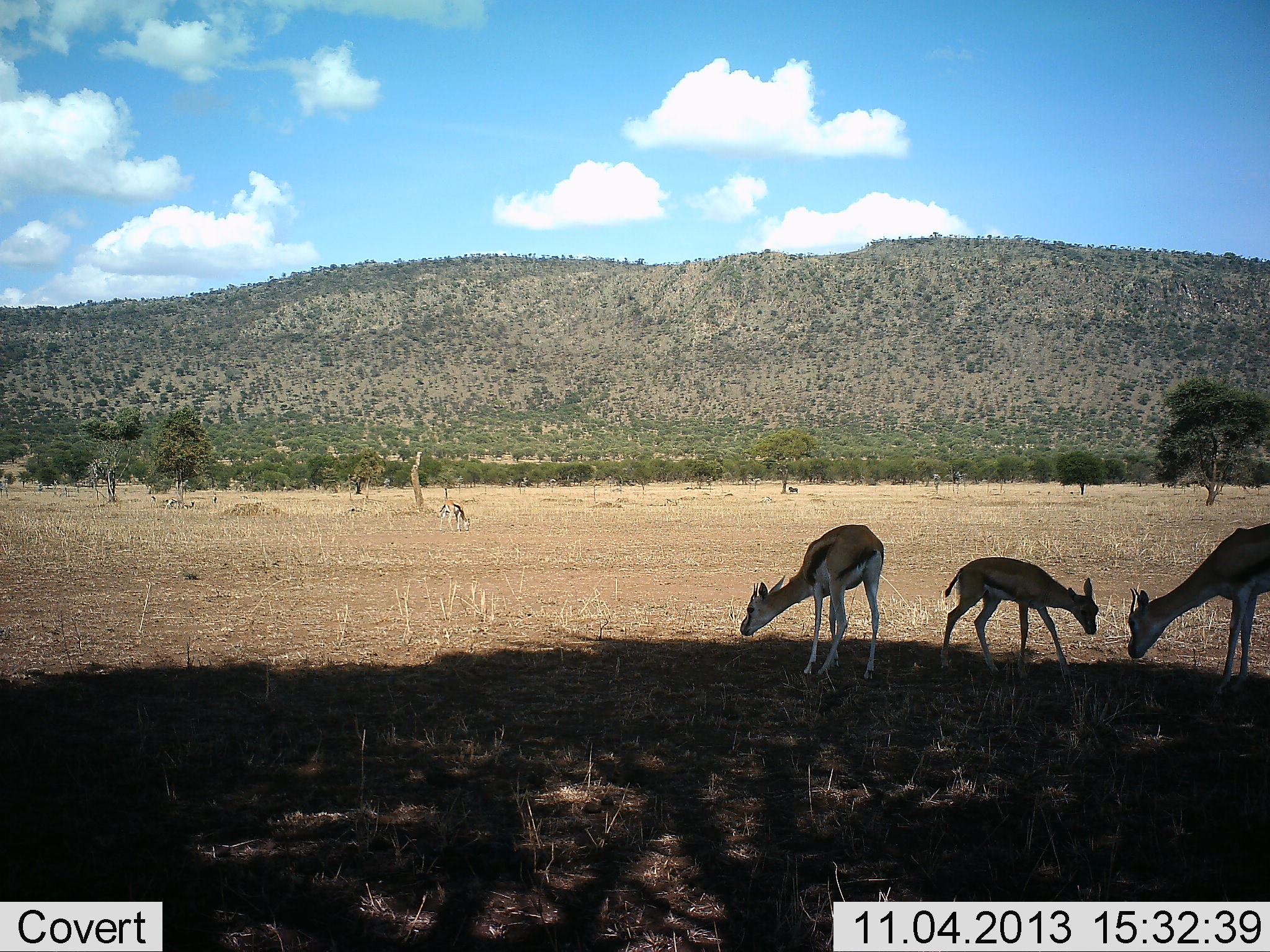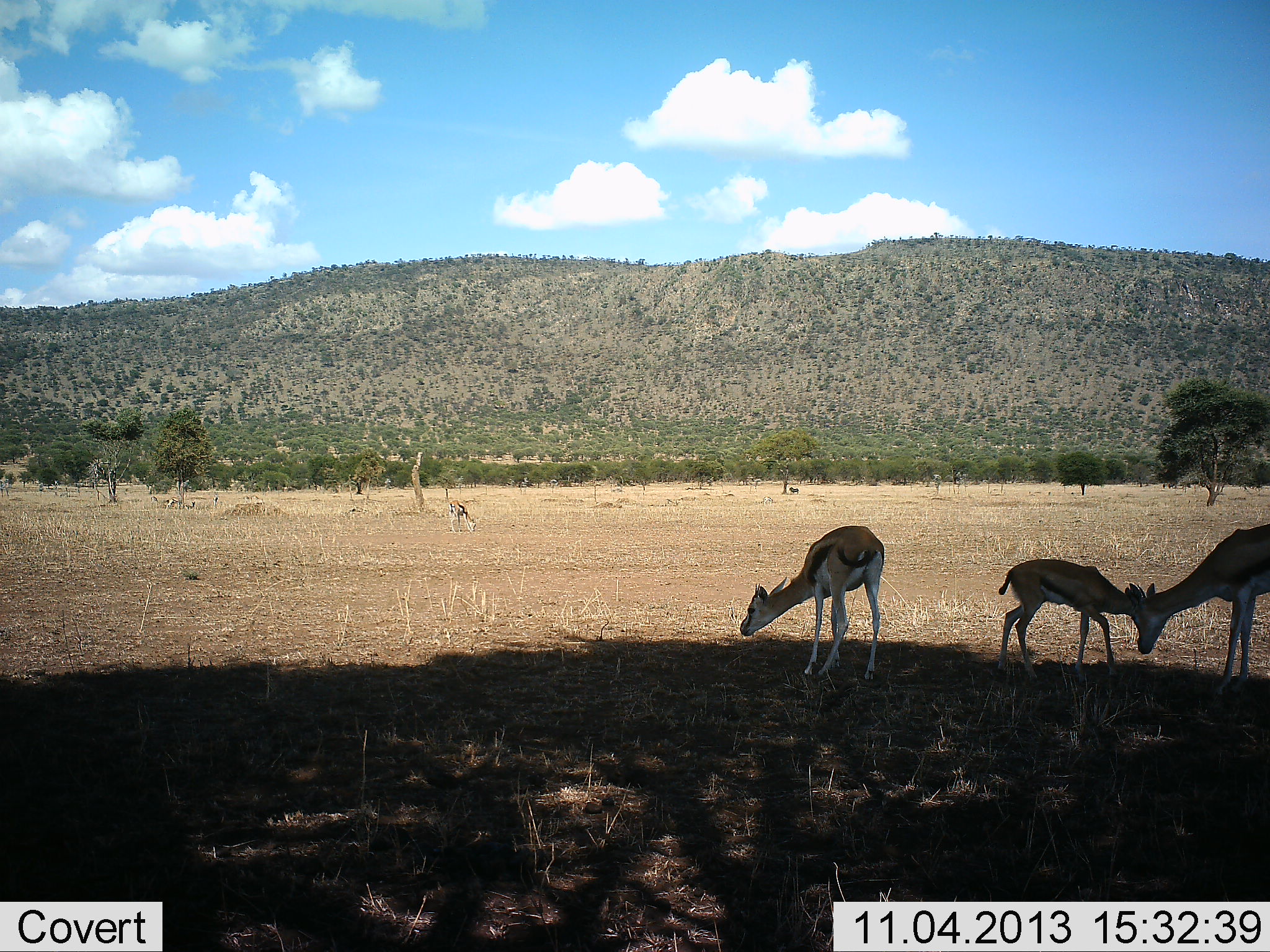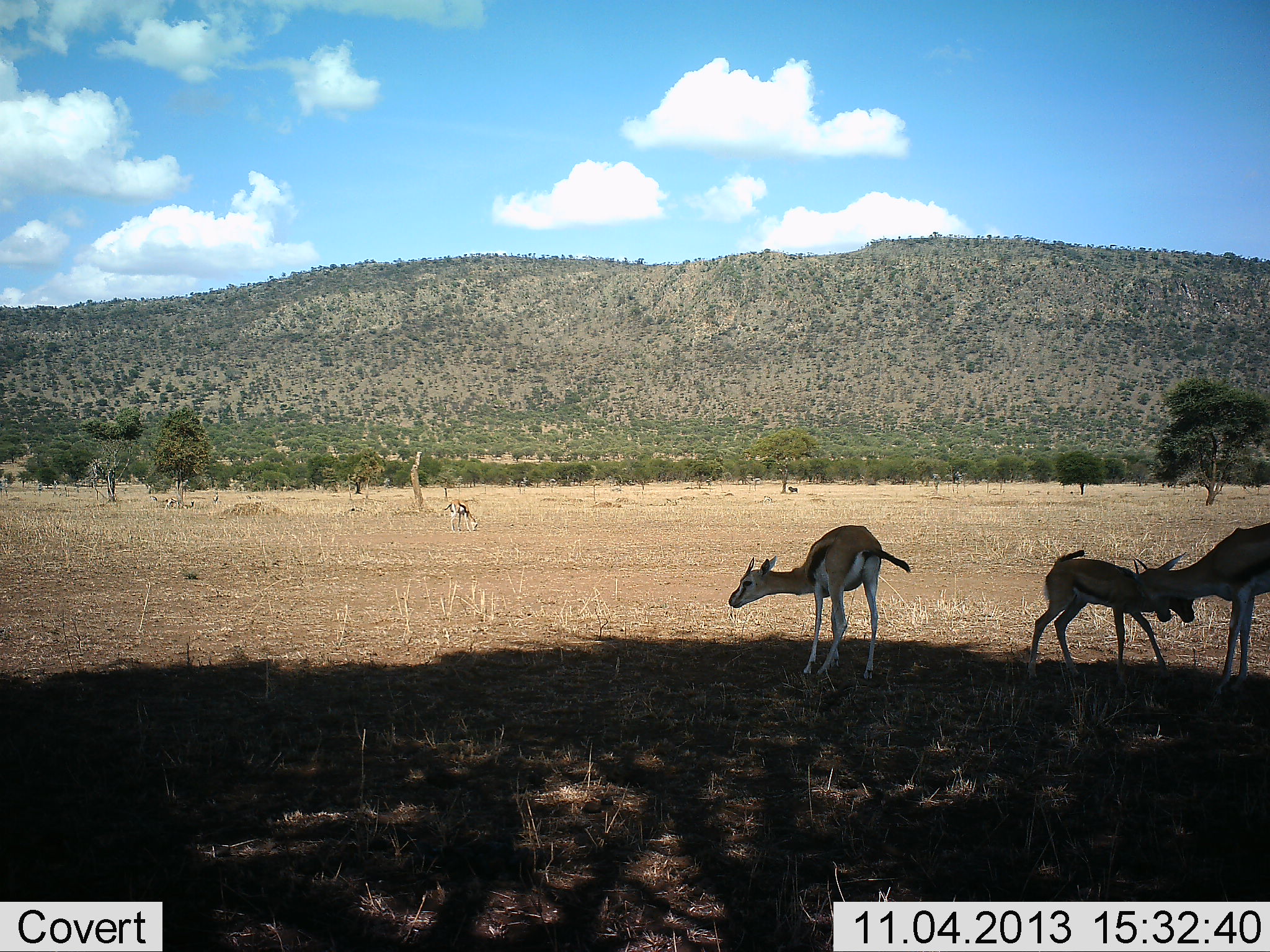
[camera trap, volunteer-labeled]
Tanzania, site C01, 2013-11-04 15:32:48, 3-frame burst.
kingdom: Animalia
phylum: Chordata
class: Mammalia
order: Artiodactyla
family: Bovidae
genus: Eudorcas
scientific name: Eudorcas thomsonii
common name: thomson's gazelle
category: gazellethomsons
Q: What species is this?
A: Gazellethomsons (thomson's gazelle) (Eudorcas thomsonii).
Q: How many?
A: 4.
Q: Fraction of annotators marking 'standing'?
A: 70%.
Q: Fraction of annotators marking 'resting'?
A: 0%.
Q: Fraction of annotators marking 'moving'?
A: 10%.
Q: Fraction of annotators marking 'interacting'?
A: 30%.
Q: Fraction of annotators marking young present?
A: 40%.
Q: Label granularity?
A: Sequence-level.